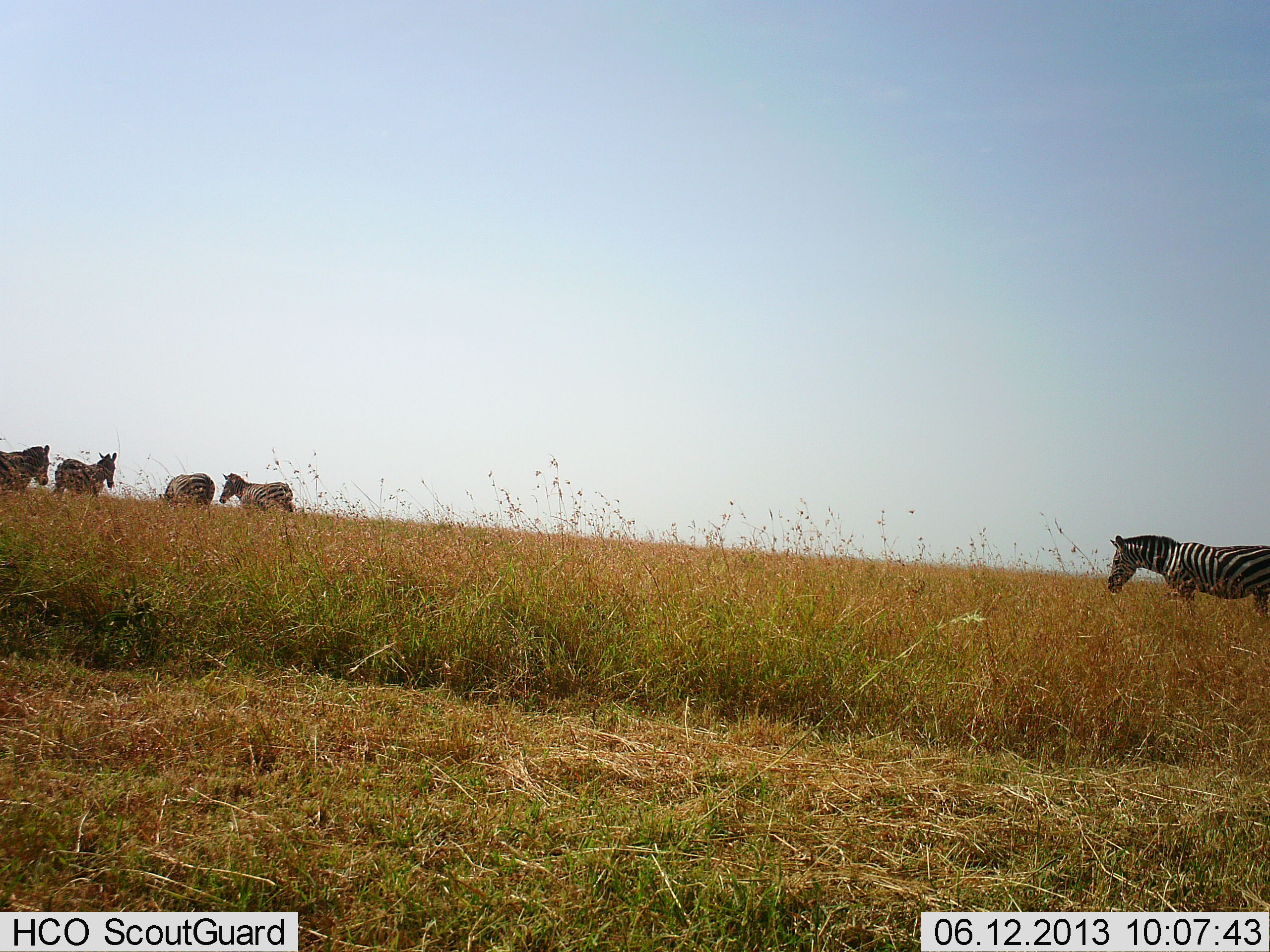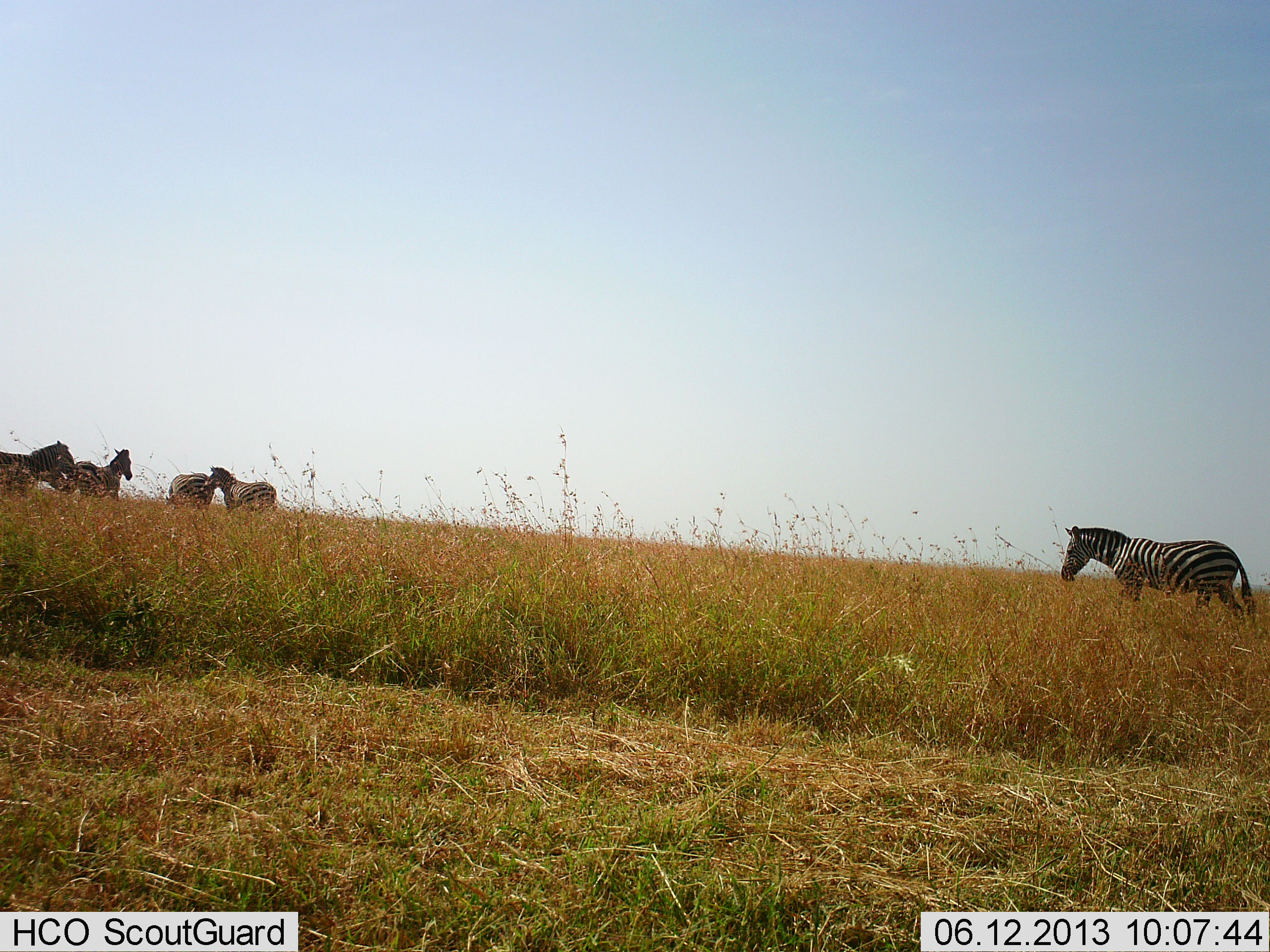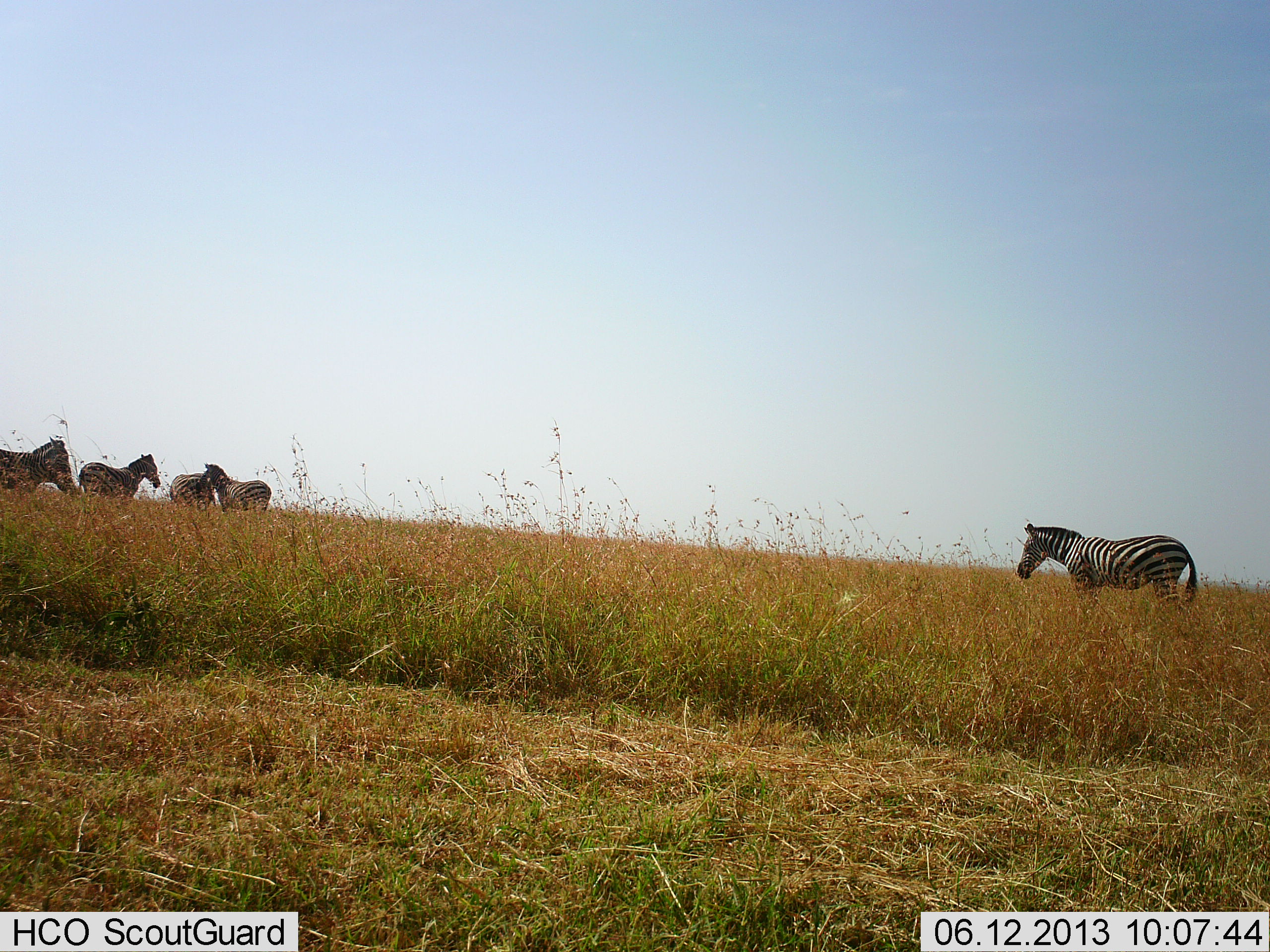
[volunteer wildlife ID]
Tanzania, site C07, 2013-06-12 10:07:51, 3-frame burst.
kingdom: Animalia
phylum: Chordata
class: Mammalia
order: Perissodactyla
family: Equidae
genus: Equus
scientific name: Equus quagga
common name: plains zebra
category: zebra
Zebra (plains zebra) (Equus quagga), count 5. Behavior (volunteer vote fractions): standing 59%, resting 0%, moving 71%, interacting 0%. Young present (vote fraction): 0%. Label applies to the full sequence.